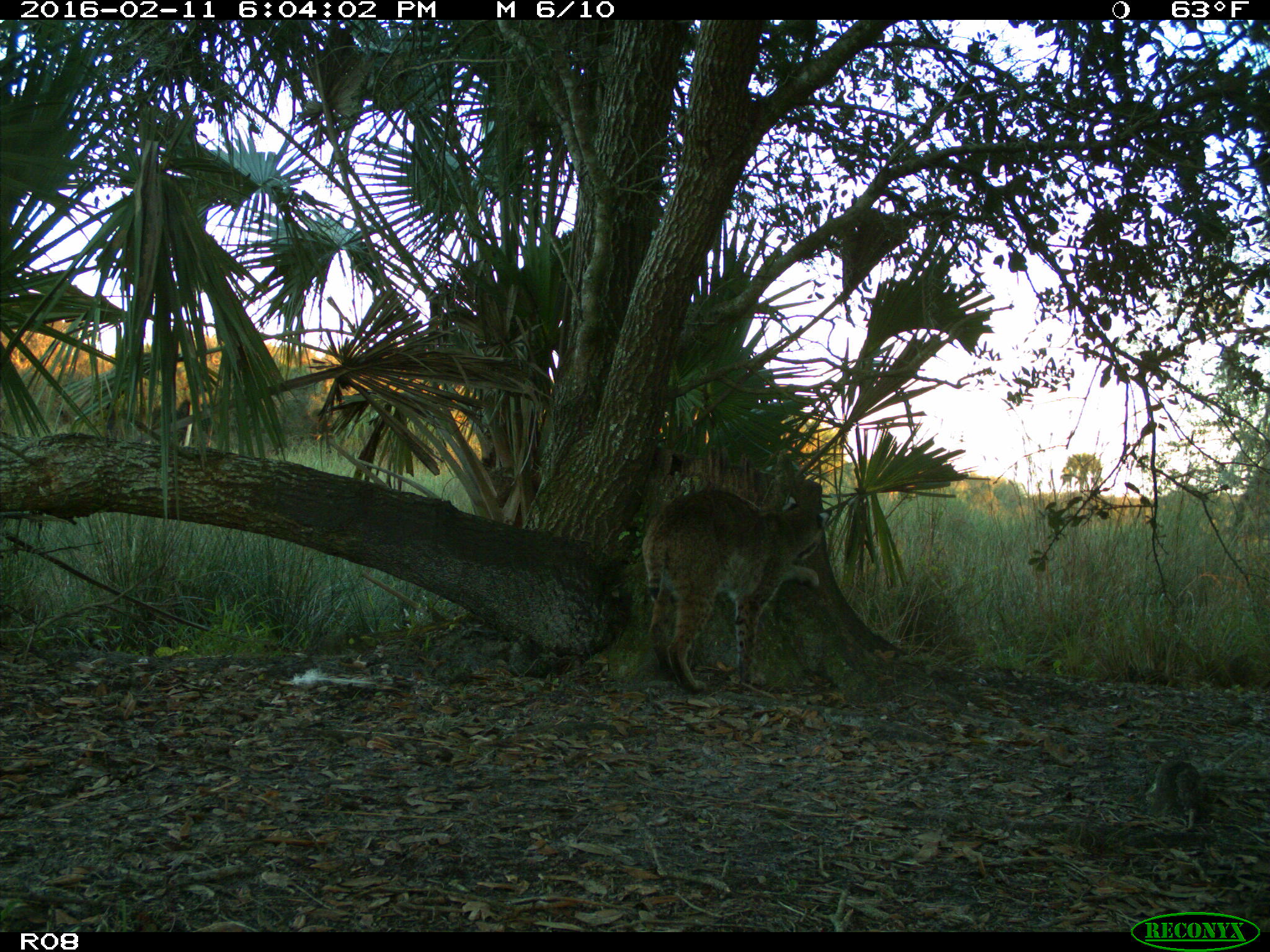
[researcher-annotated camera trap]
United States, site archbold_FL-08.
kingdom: Animalia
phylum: Chordata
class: Mammalia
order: Carnivora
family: Felidae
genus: Lynx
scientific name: Lynx rufus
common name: bobcat